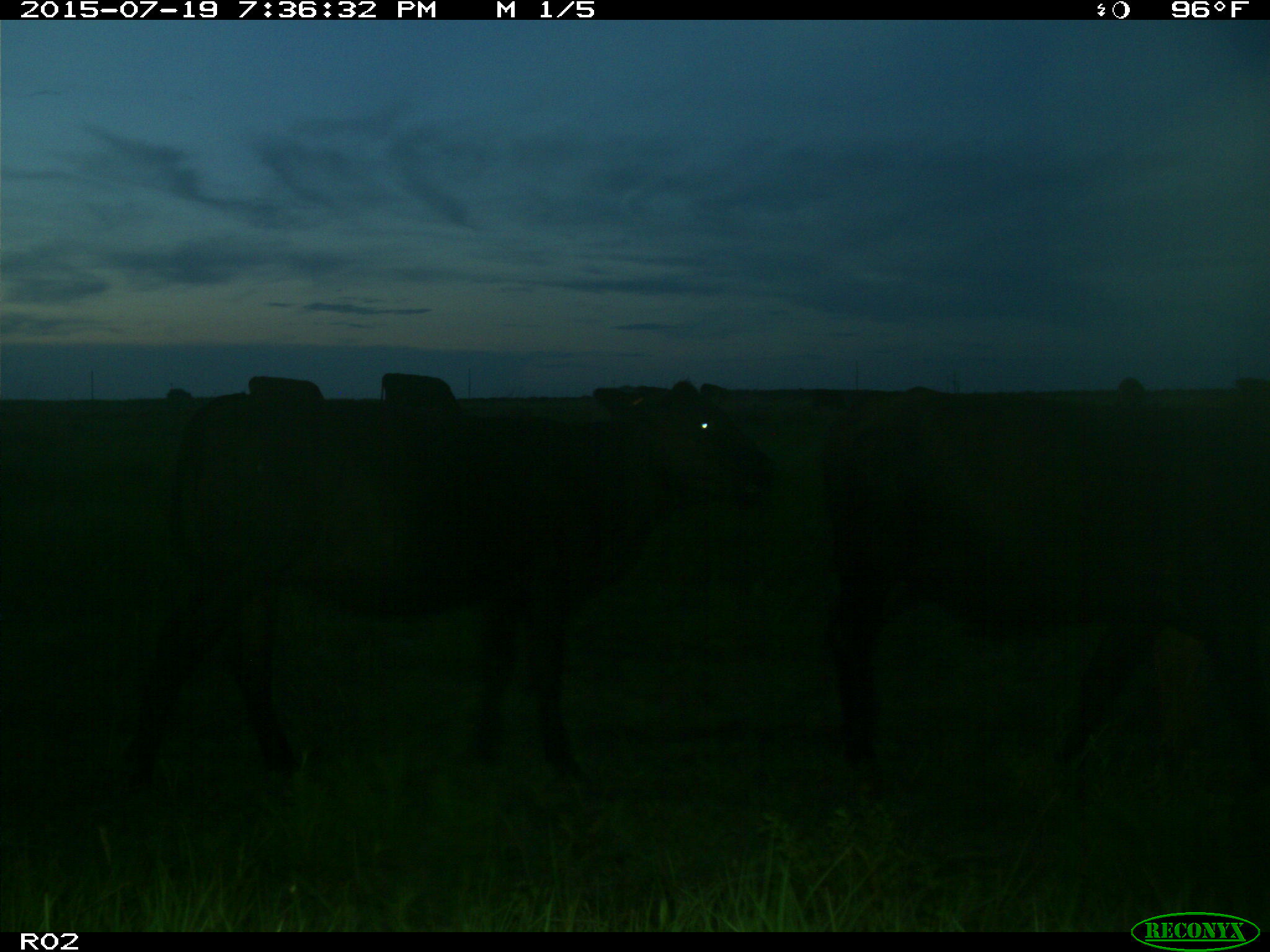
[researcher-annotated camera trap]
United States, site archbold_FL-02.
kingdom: Animalia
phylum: Chordata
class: Mammalia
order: Artiodactyla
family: Bovidae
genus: Bos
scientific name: Bos taurus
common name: domestic cow